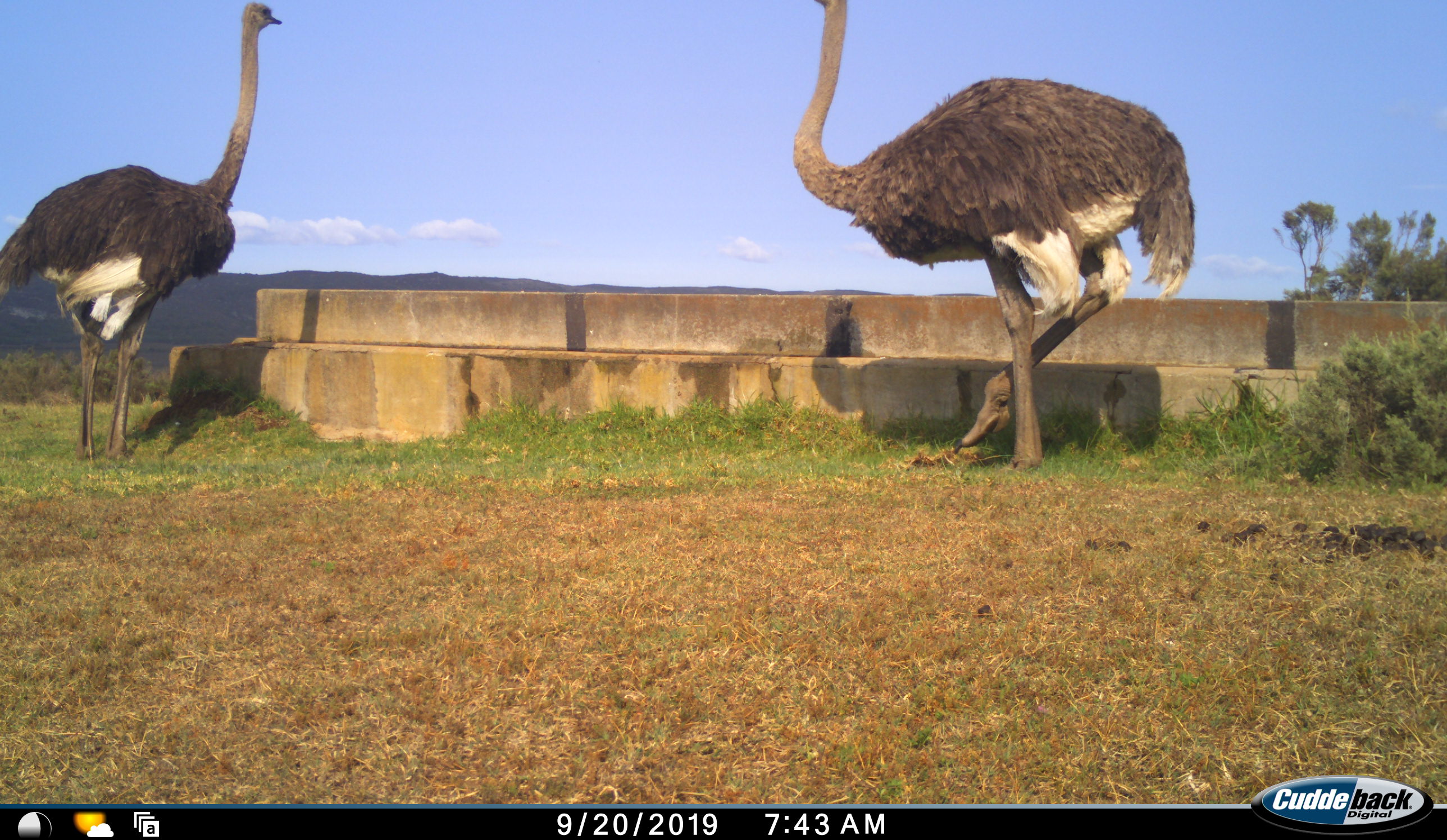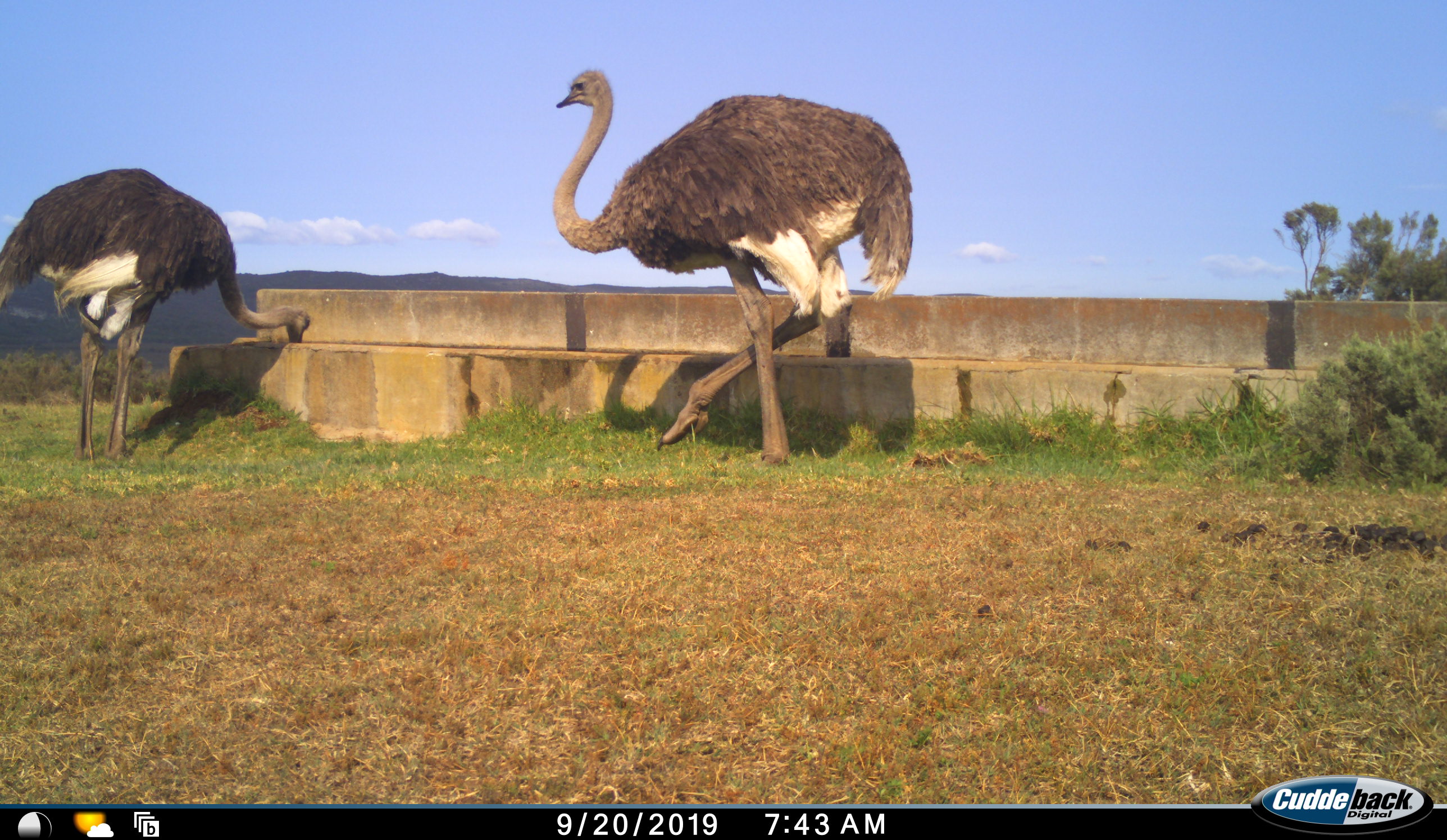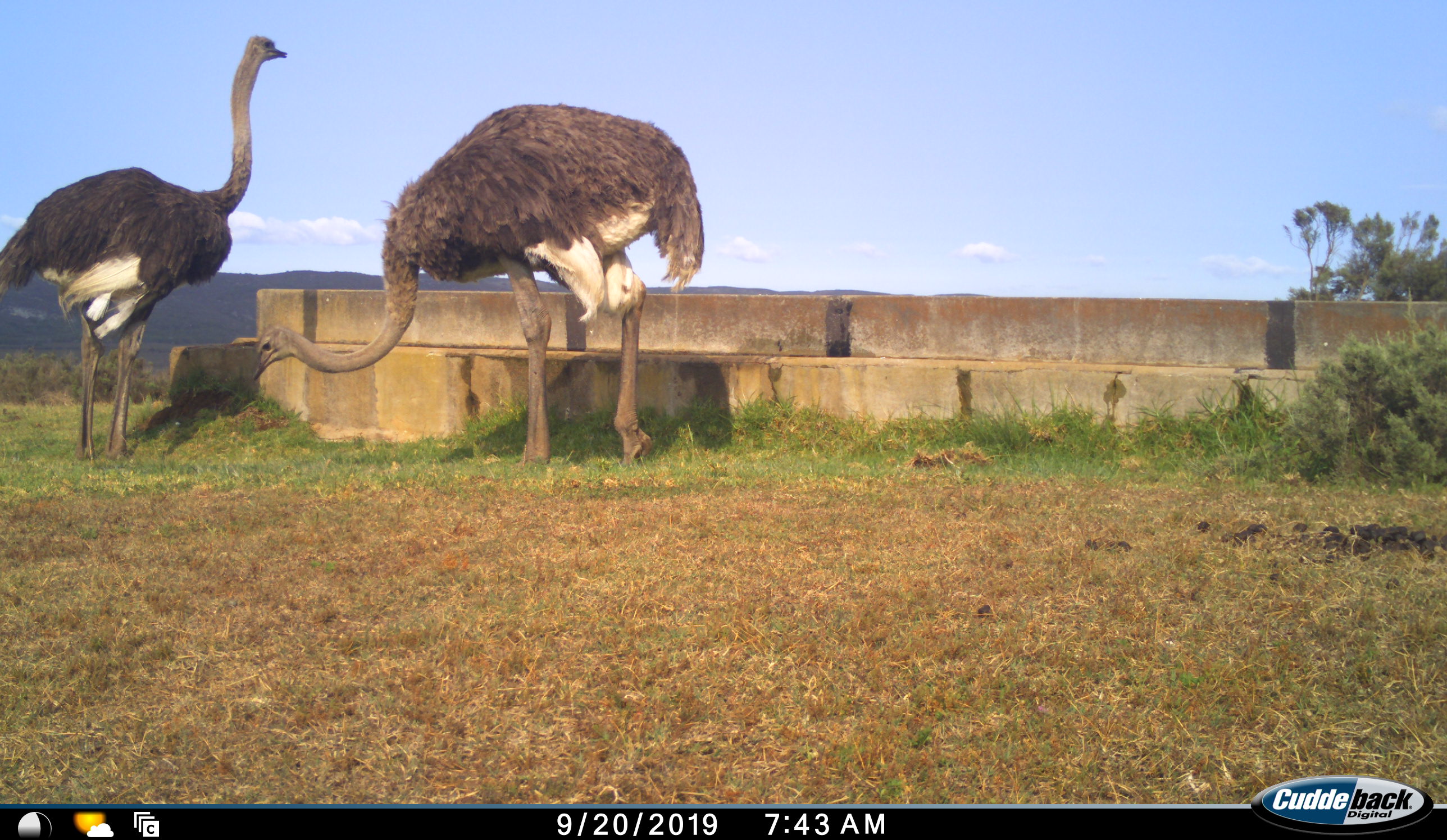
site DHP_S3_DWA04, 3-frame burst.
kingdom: Animalia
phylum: Chordata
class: Aves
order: Struthioniformes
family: Struthionidae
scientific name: Struthionidae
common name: ostrich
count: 2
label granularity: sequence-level